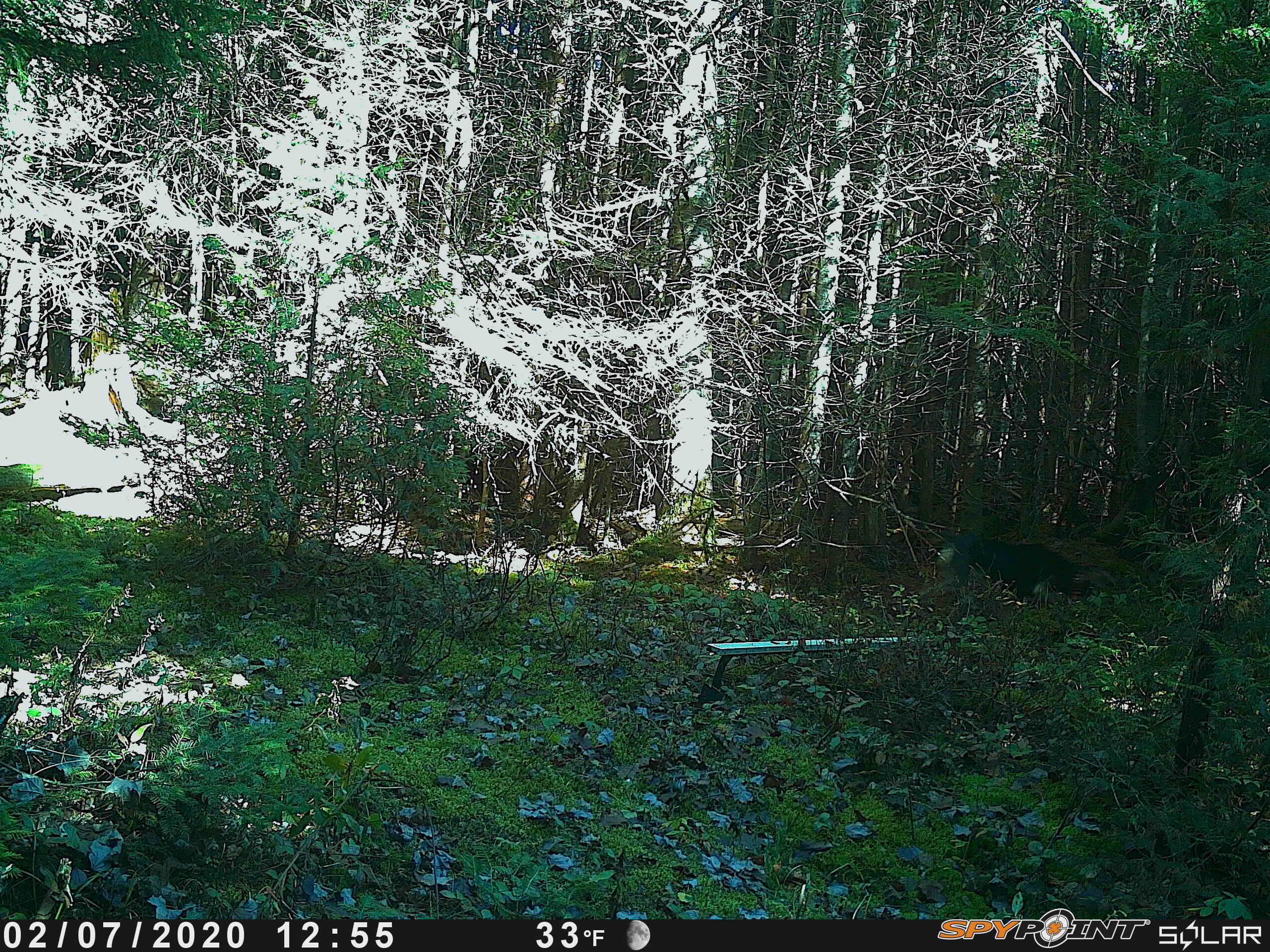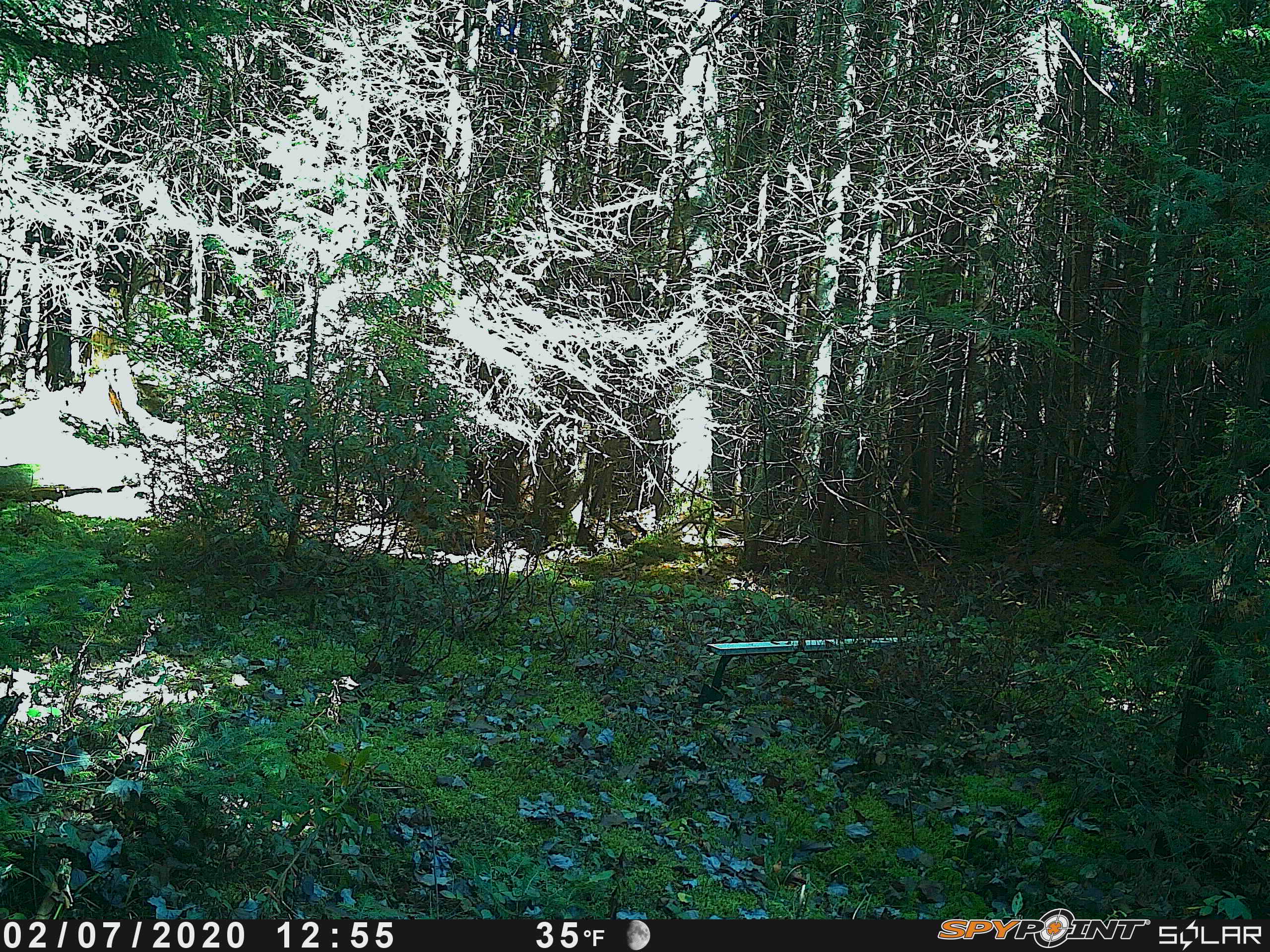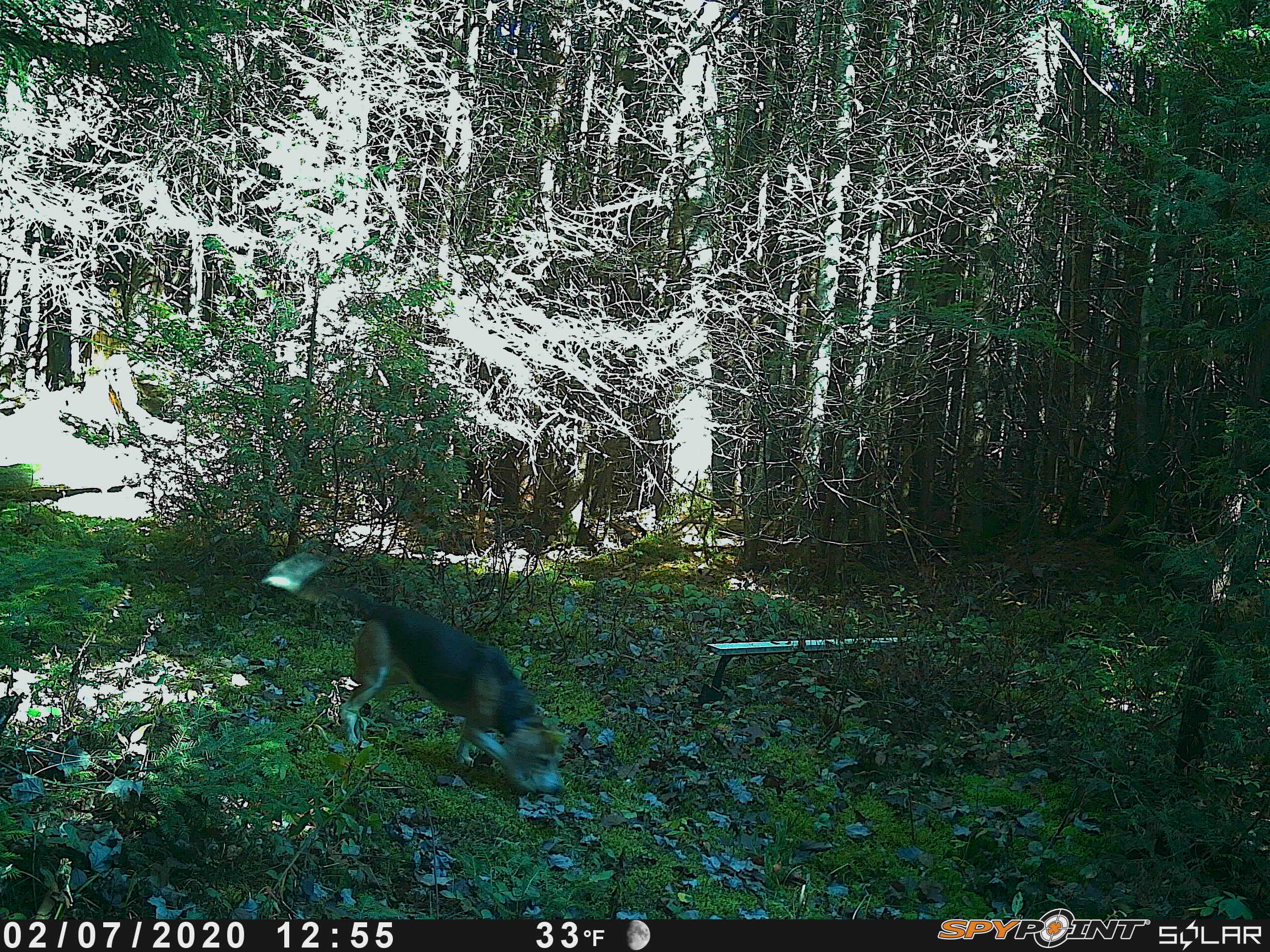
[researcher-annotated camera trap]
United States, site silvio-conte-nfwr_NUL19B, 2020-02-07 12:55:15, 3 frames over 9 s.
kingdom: Animalia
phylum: Chordata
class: Mammalia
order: Carnivora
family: Canidae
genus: Canis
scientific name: Canis familiaris familiaris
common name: domestic dog